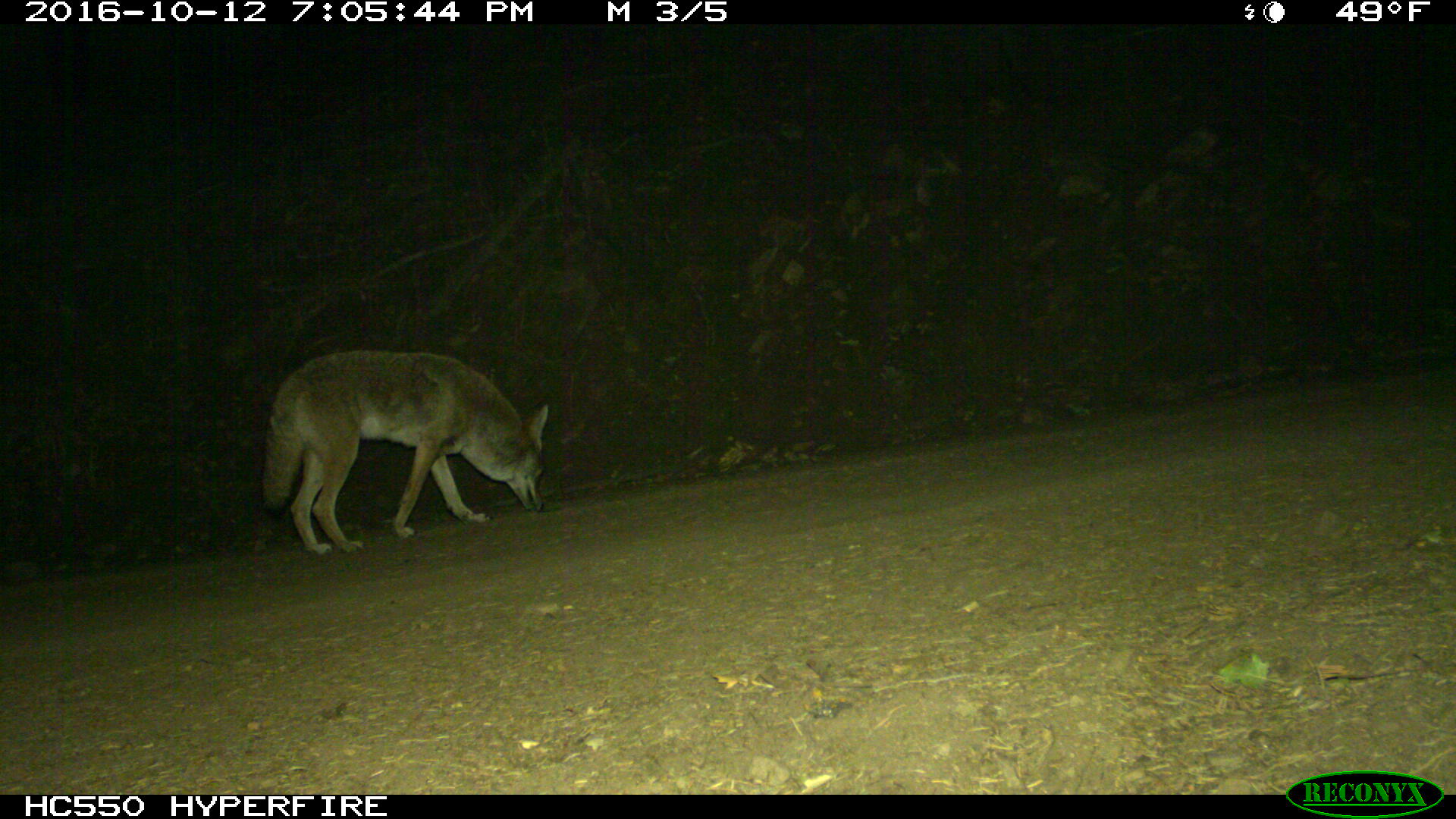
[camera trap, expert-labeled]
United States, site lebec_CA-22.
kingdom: Animalia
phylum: Chordata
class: Mammalia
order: Carnivora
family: Canidae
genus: Canis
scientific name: Canis latrans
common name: coyote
Canis latrans (coyote).